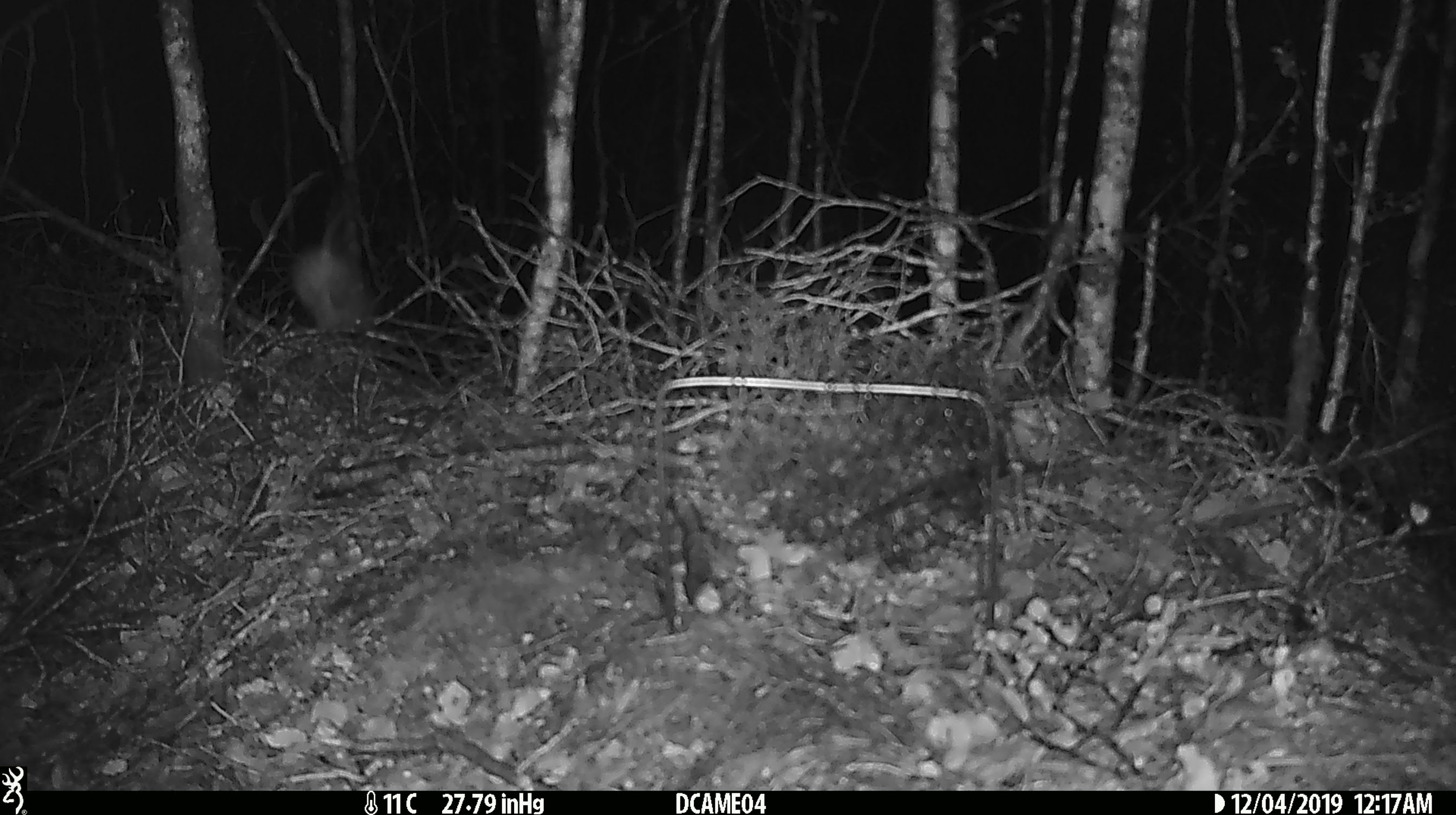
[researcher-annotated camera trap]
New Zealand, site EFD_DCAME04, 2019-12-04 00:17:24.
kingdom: Animalia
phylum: Chordata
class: Mammalia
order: Rodentia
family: Muridae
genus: Mus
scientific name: Mus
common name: mouse